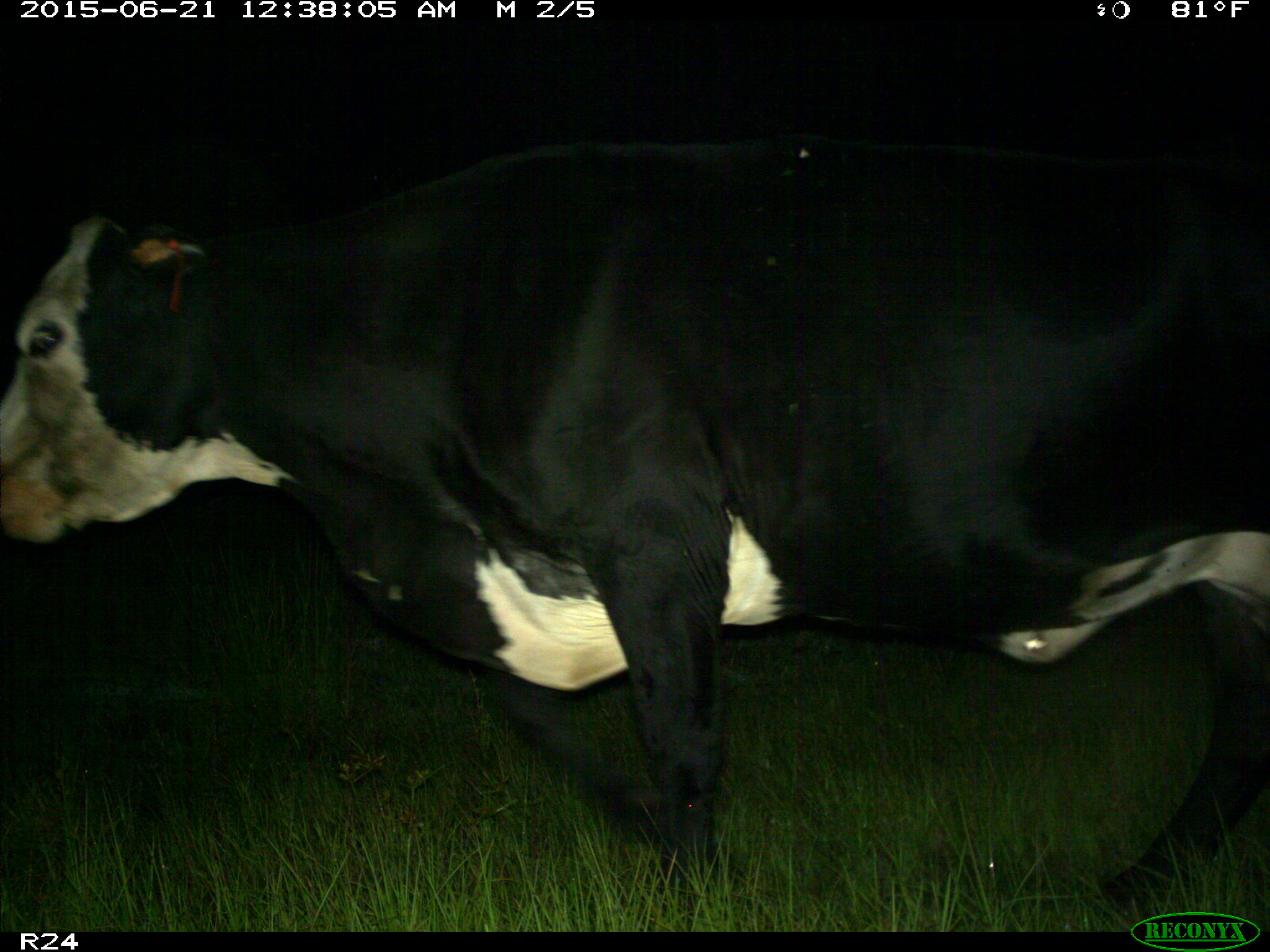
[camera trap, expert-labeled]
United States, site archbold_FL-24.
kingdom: Animalia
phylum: Chordata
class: Mammalia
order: Artiodactyla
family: Bovidae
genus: Bos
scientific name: Bos taurus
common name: domestic cow